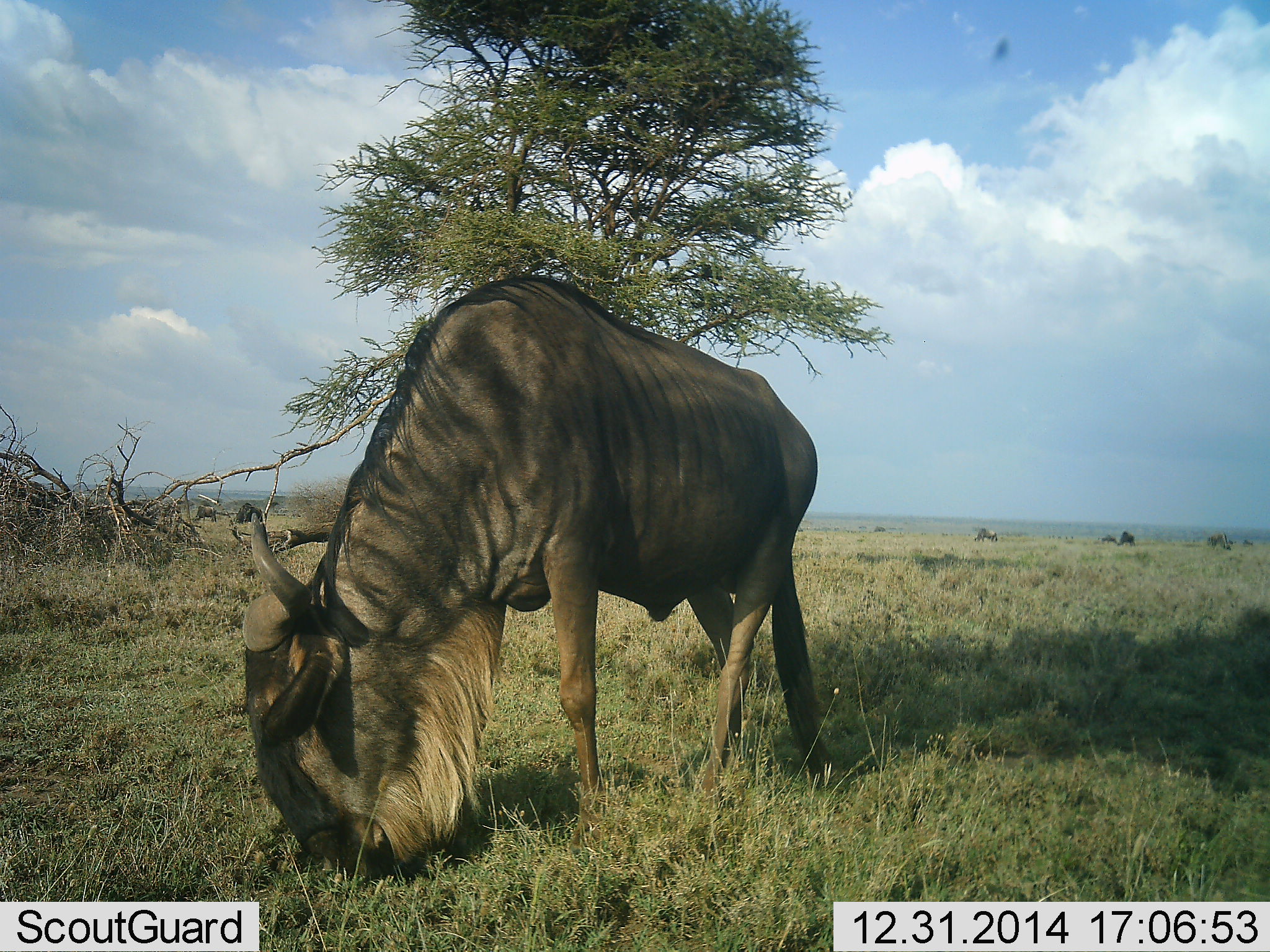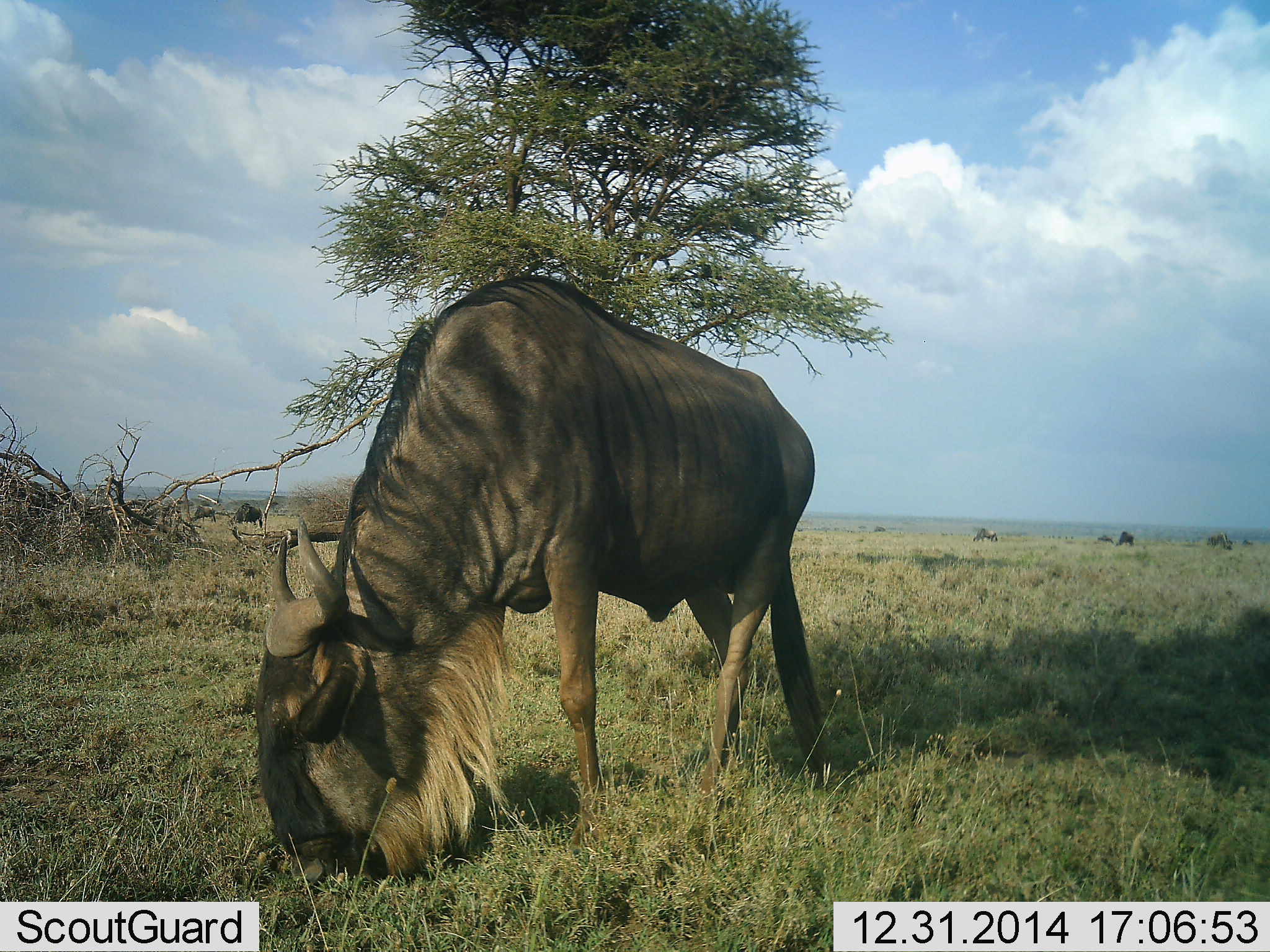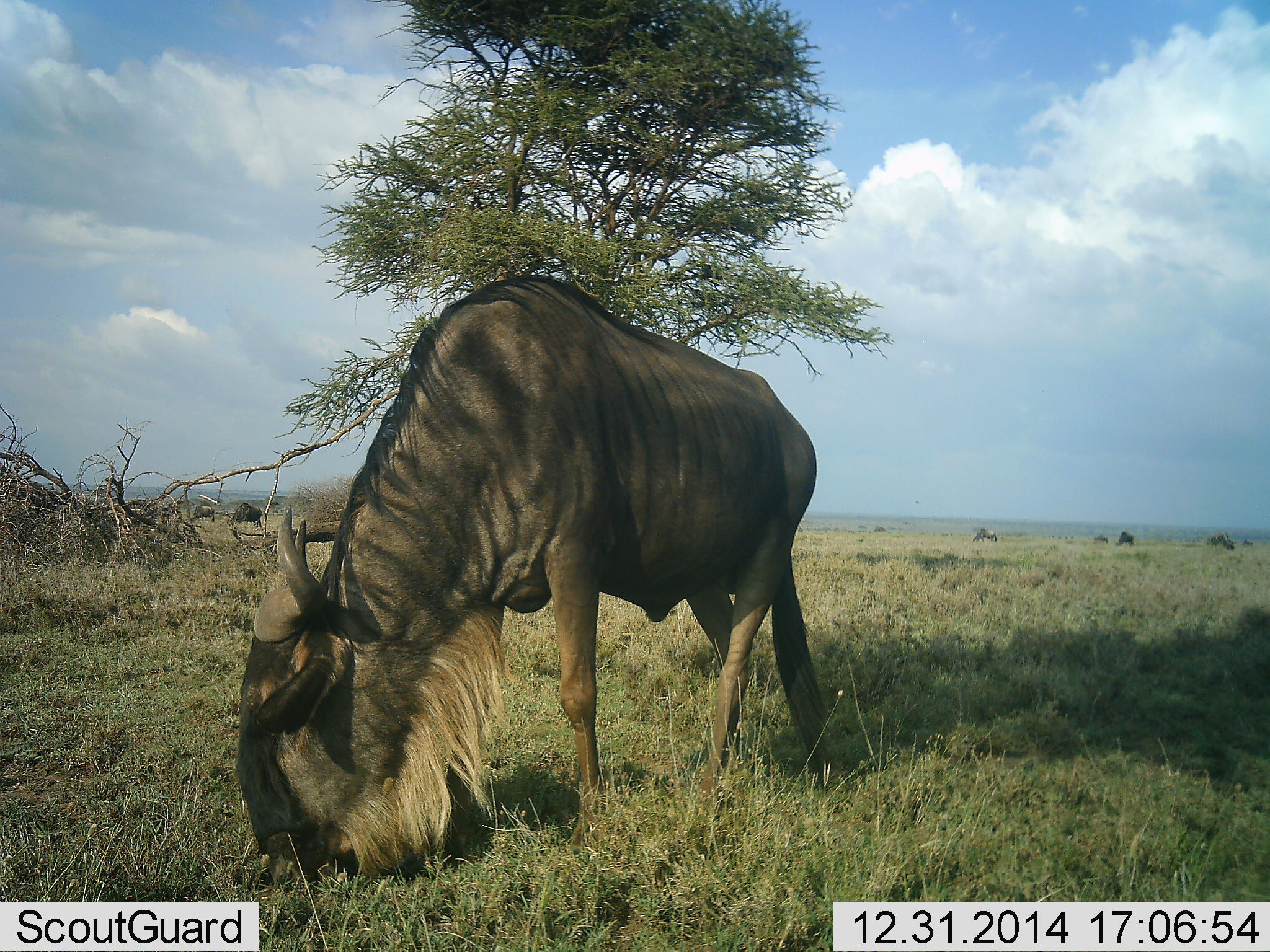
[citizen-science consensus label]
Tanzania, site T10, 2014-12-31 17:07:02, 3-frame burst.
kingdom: Animalia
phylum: Chordata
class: Mammalia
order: Artiodactyla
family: Bovidae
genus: Connochaetes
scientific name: Connochaetes taurinus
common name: blue wildebeest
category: wildebeest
Wildebeest (blue wildebeest) (Connochaetes taurinus), count 7. Behavior (volunteer vote fractions): standing 20%, resting 0%, moving 20%, interacting 0%. Young present (vote fraction): 0%. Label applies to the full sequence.